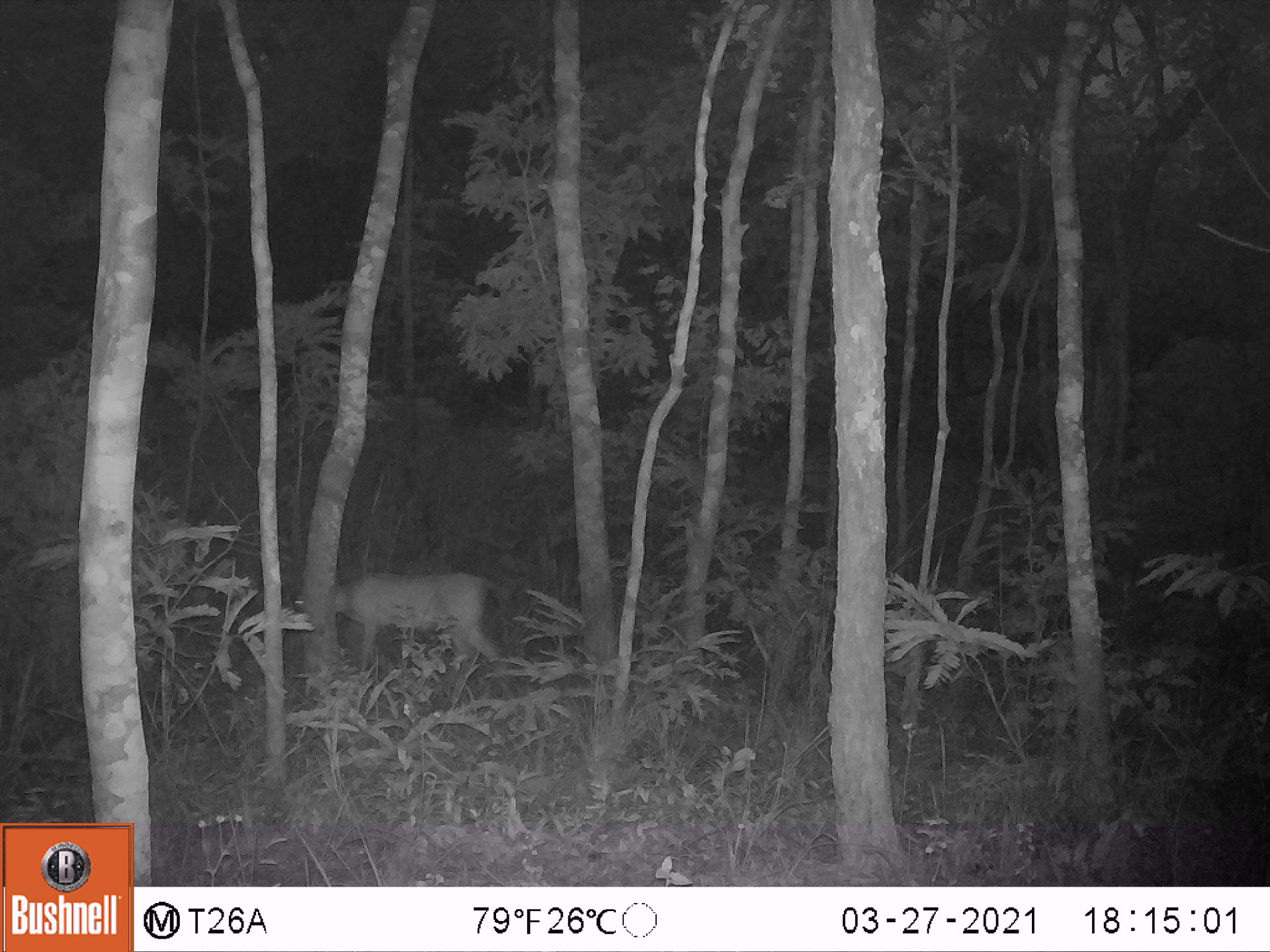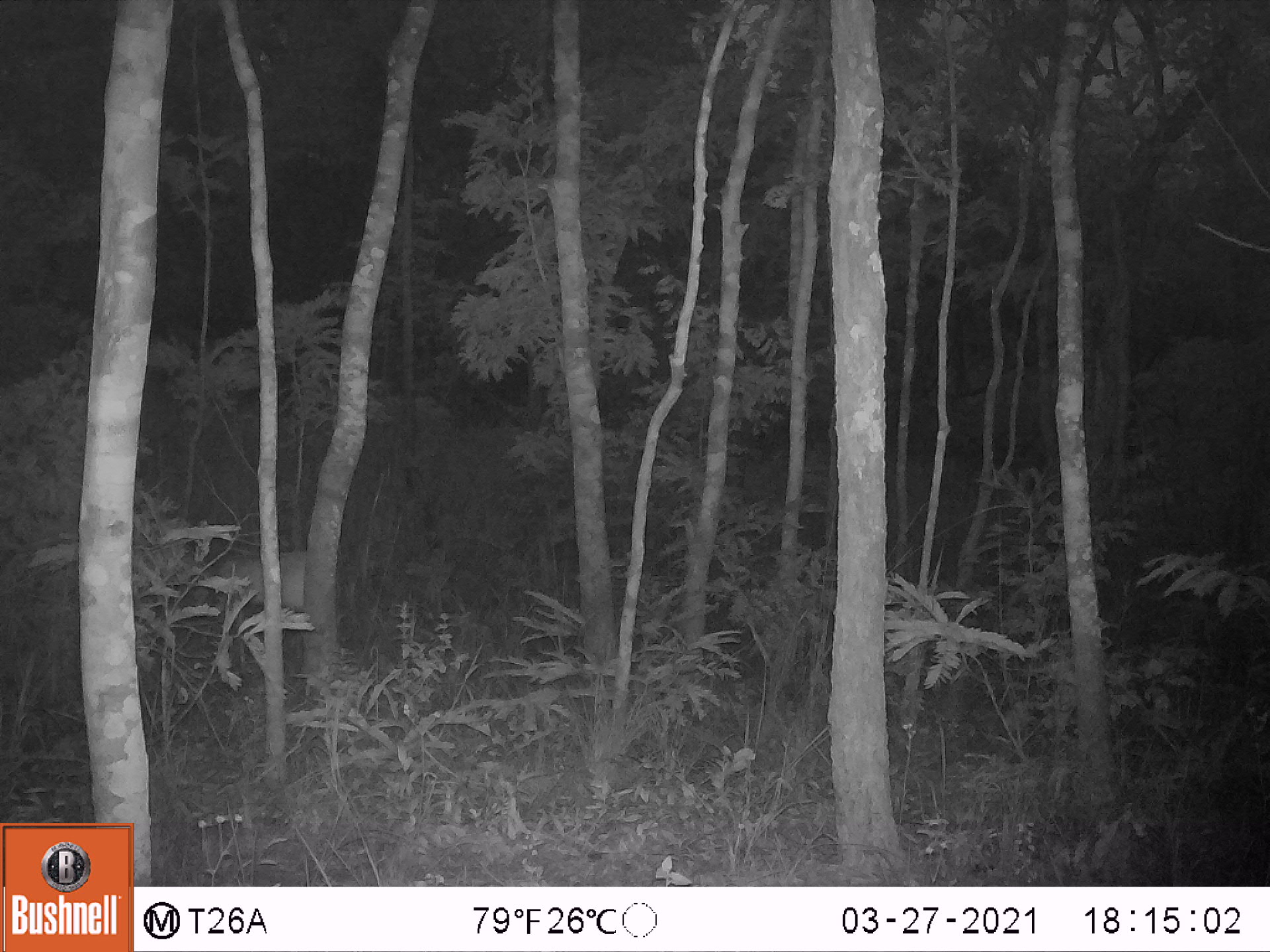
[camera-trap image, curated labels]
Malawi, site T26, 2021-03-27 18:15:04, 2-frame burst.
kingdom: Animalia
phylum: Chordata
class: Mammalia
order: Artiodactyla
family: Bovidae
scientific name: Antilopinae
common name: small antelope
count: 1